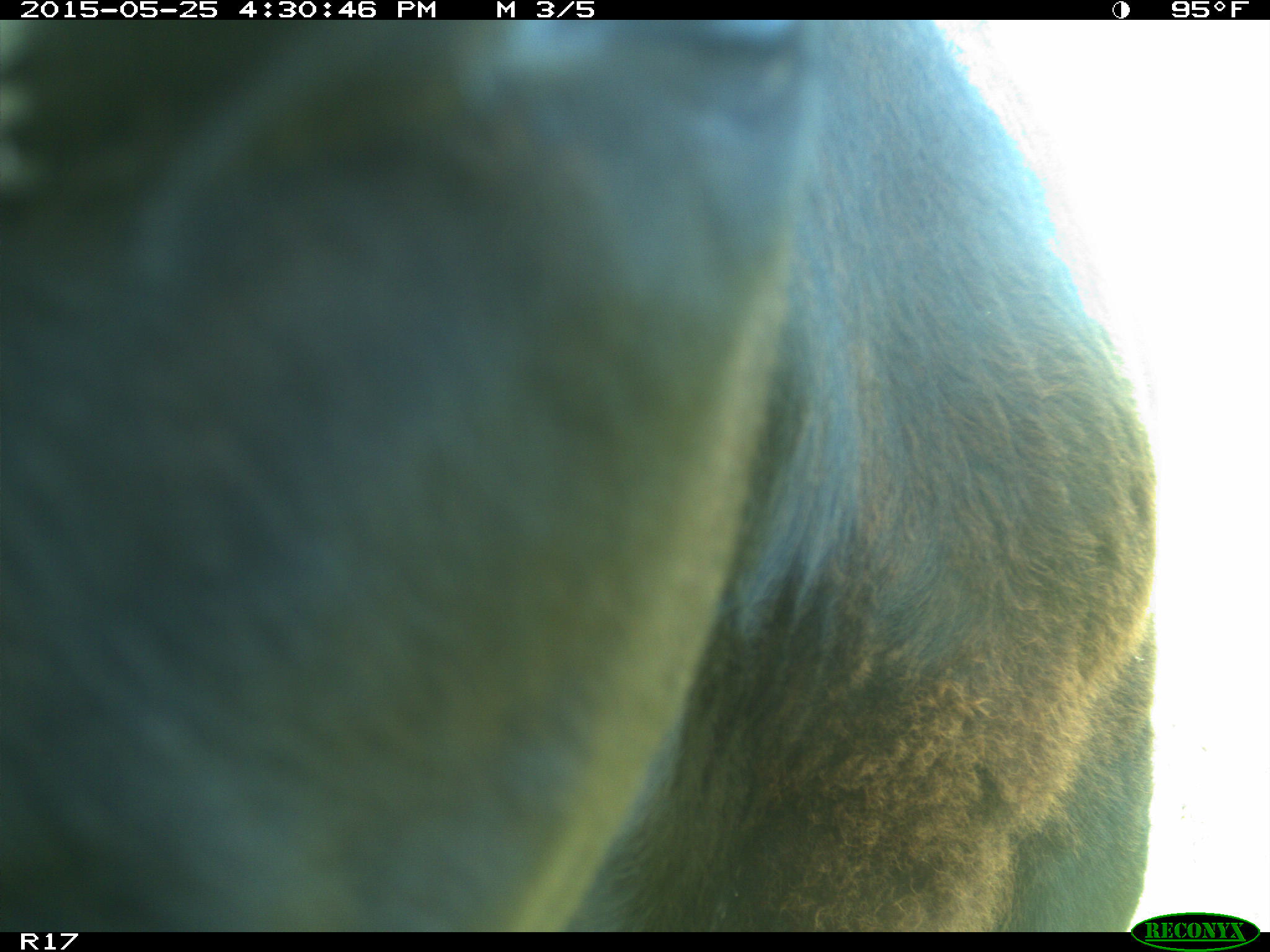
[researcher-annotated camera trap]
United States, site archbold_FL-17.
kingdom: Animalia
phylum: Chordata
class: Mammalia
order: Artiodactyla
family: Bovidae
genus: Bos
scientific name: Bos taurus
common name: domestic cow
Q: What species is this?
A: Bos taurus (domestic cow).